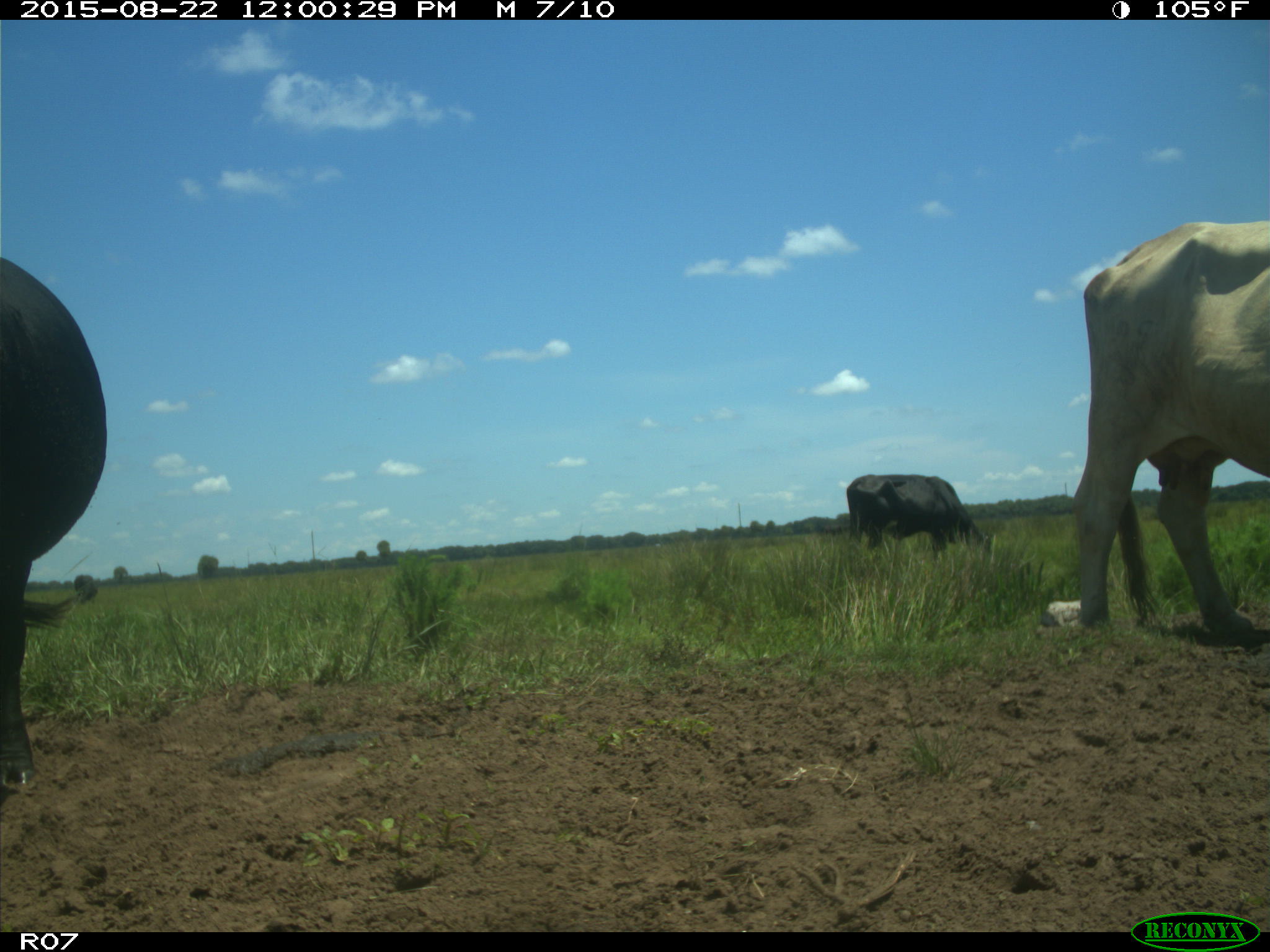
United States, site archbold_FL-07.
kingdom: Animalia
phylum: Chordata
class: Mammalia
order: Artiodactyla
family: Bovidae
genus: Bos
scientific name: Bos taurus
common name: domestic cow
Bos taurus (domestic cow).